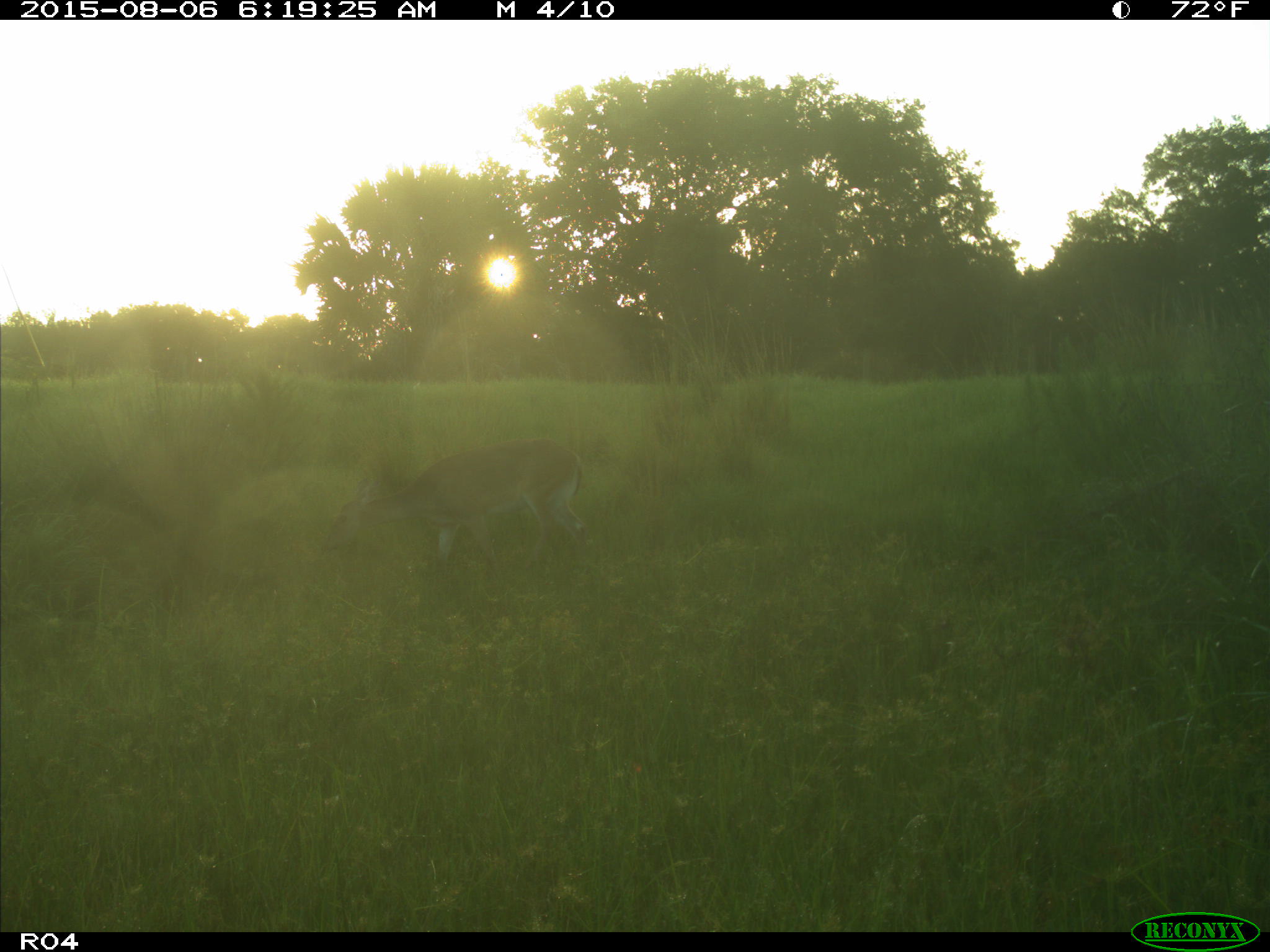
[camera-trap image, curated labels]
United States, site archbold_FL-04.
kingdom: Animalia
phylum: Chordata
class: Mammalia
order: Artiodactyla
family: Cervidae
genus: Odocoileus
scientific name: Odocoileus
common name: deer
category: unidentified deer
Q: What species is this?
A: Unidentified deer (deer) (Odocoileus).